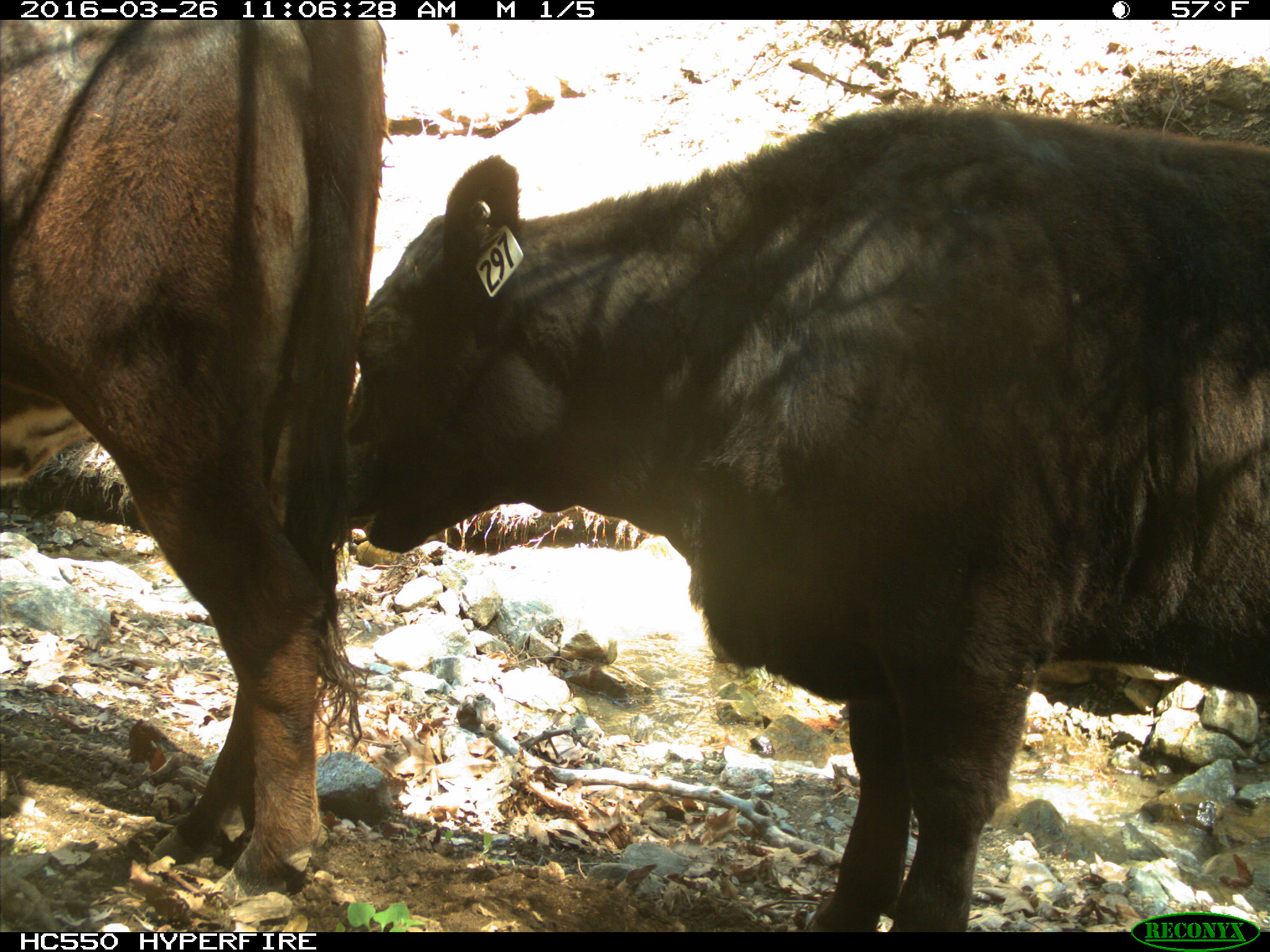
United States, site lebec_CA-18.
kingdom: Animalia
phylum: Chordata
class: Mammalia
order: Artiodactyla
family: Bovidae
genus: Bos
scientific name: Bos taurus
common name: domestic cow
Bos taurus (domestic cow).